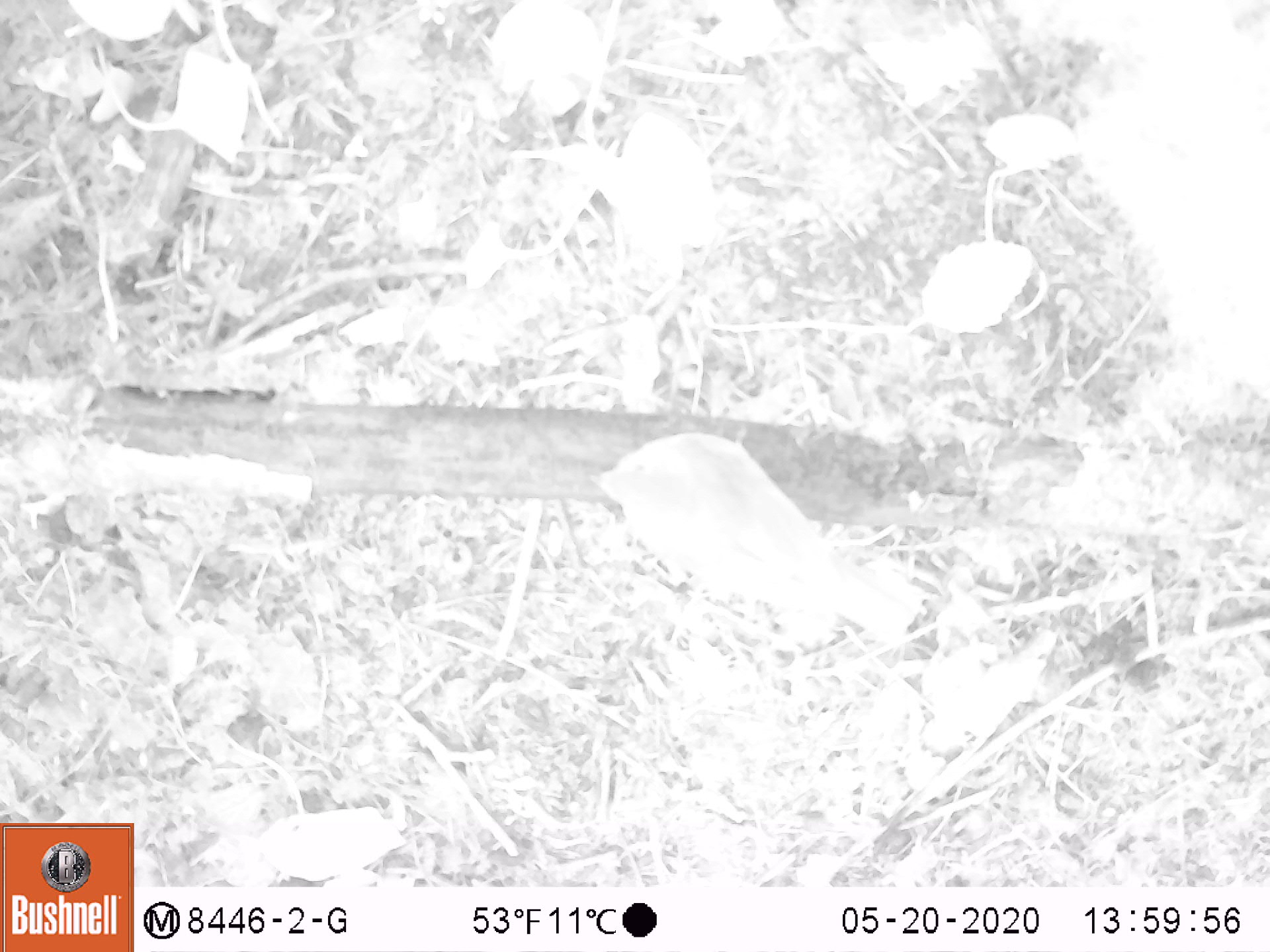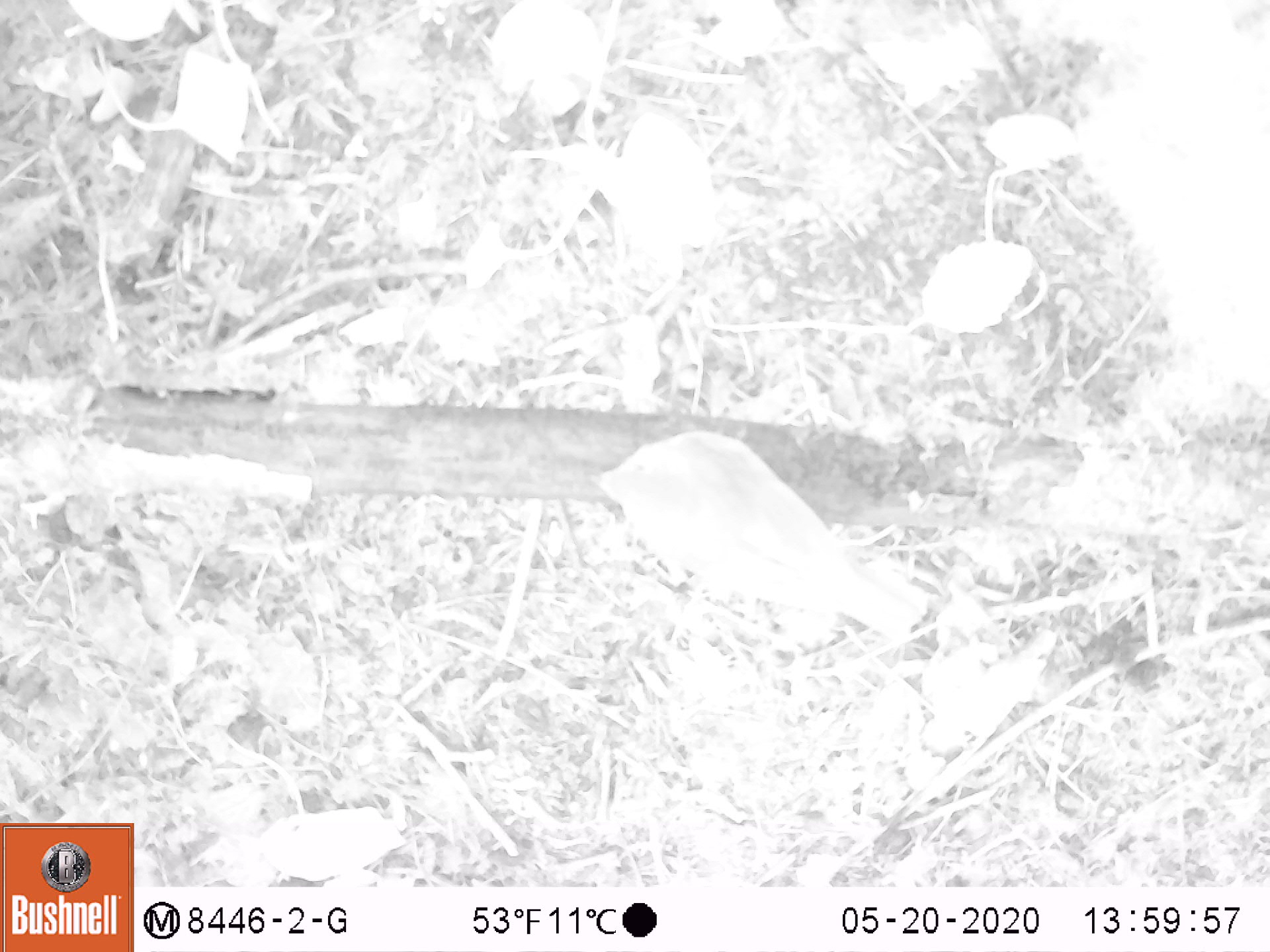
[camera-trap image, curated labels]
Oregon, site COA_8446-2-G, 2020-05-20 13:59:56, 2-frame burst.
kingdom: Animalia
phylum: Chordata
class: Aves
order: Passeriformes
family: Turdidae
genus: Catharus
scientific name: Catharus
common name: brown thrushes and nightingale-thrushes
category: catharus species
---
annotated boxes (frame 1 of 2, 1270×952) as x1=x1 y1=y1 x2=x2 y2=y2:
catharus species: x1=576 y1=428 x2=931 y2=640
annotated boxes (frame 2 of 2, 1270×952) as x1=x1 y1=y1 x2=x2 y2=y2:
catharus species: x1=583 y1=422 x2=951 y2=640